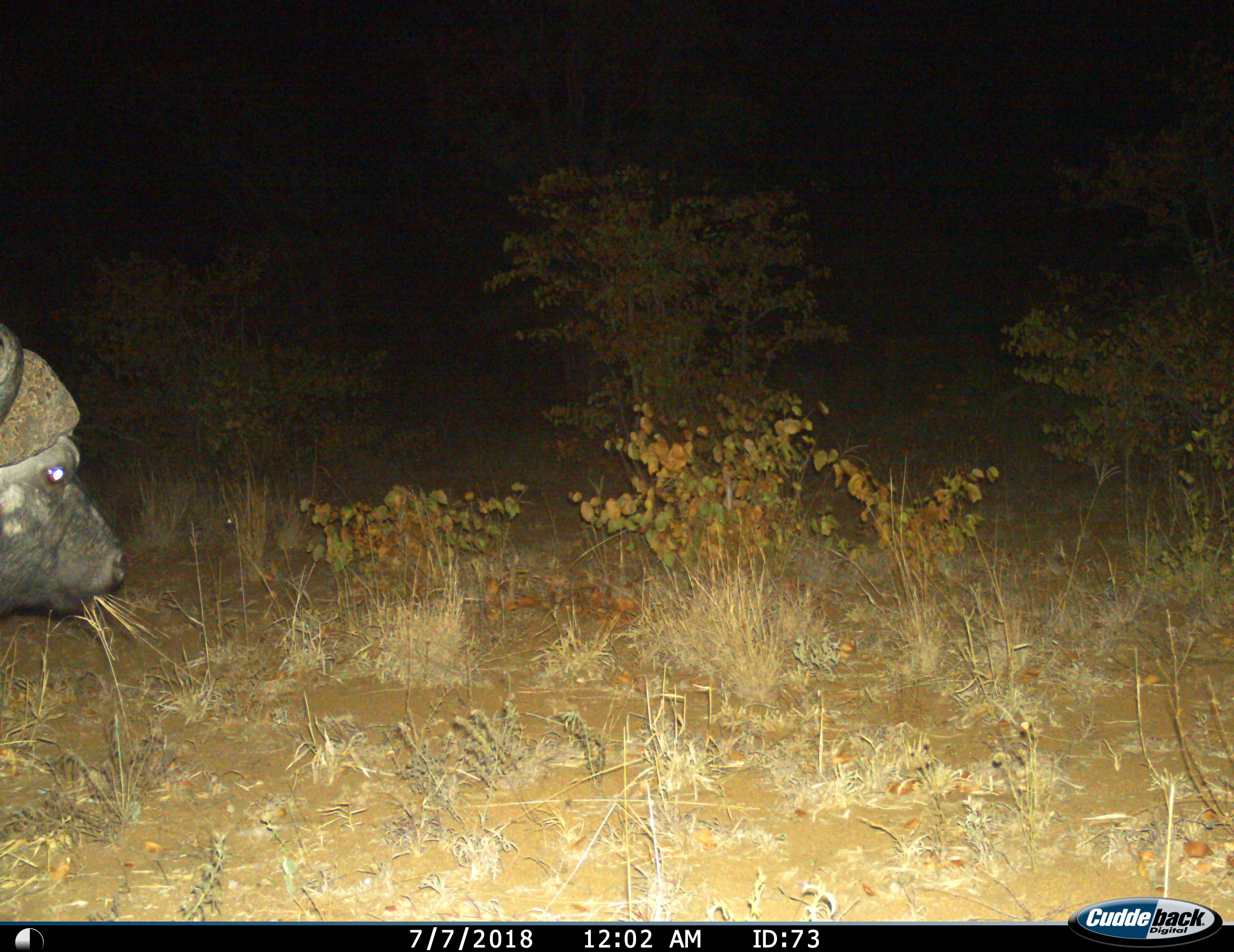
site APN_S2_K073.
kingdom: Animalia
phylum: Chordata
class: Mammalia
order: Artiodactyla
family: Bovidae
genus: Syncerus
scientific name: Syncerus caffer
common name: african buffalo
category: buffalo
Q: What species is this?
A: Buffalo (african buffalo) (Syncerus caffer).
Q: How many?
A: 1.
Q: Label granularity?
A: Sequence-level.